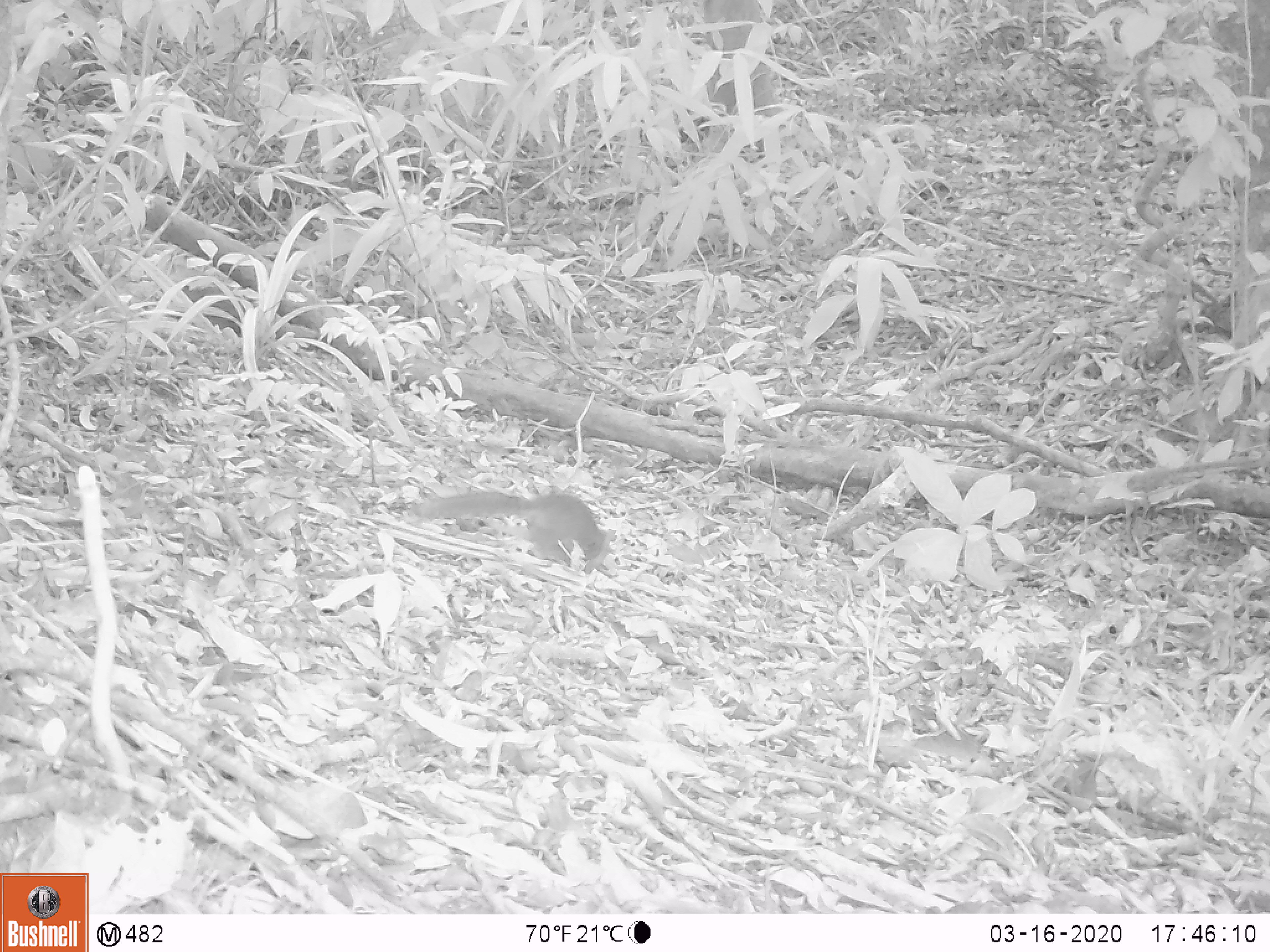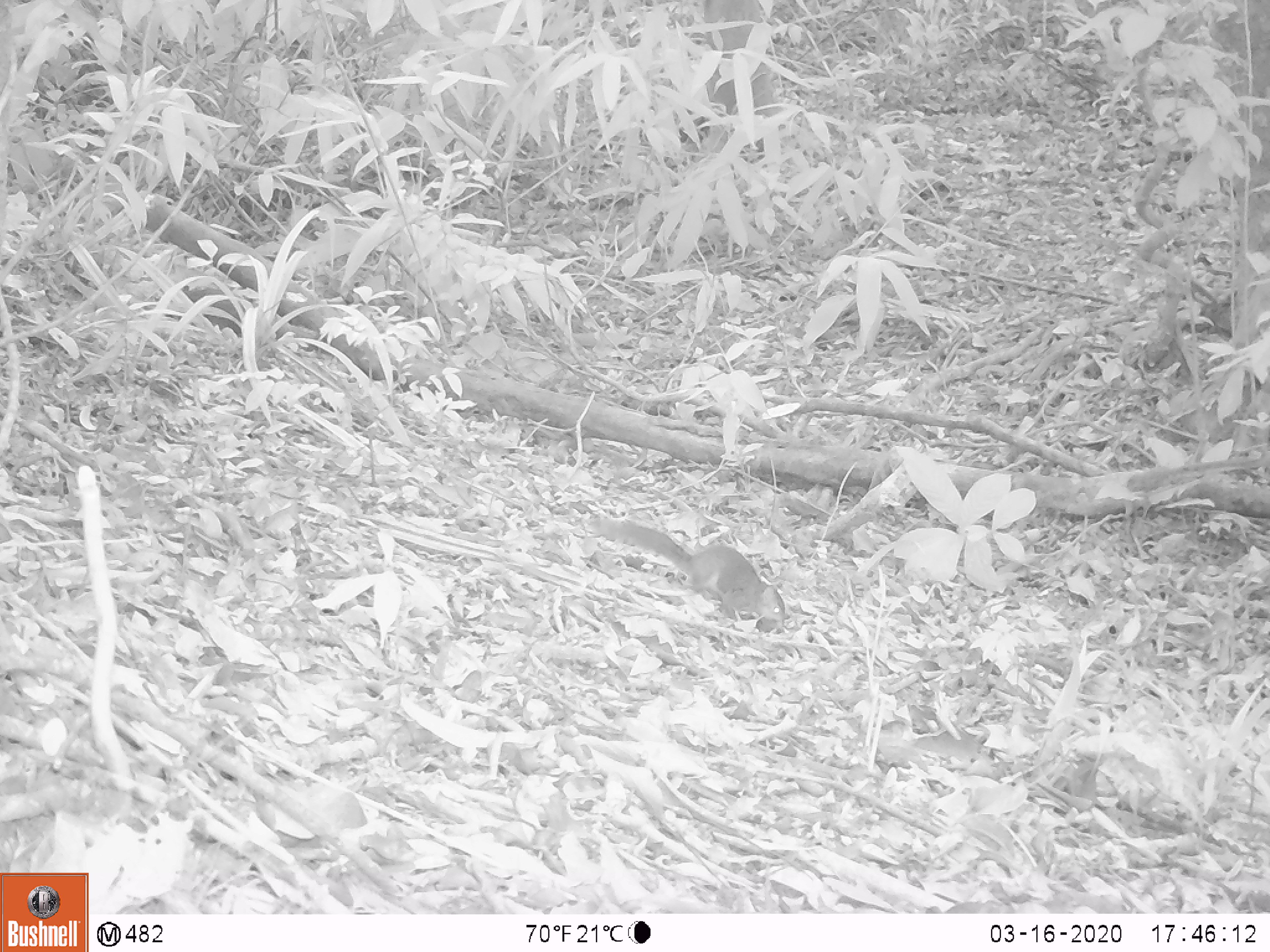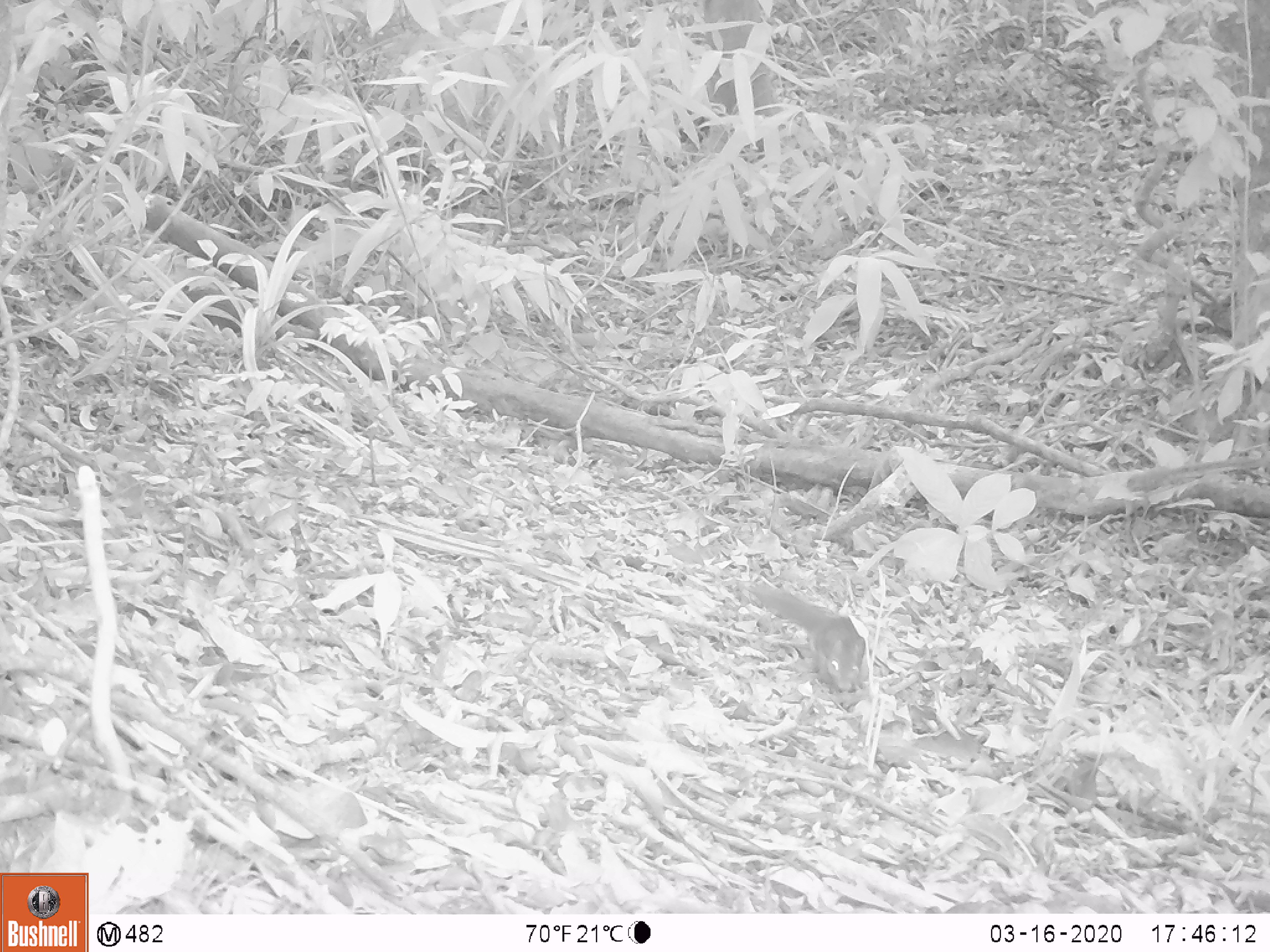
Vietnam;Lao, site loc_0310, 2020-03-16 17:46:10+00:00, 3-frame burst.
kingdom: Animalia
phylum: Chordata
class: Mammalia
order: Rodentia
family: Sciuridae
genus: Dremomys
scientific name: Dremomys rufigenis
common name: red-cheeked squirrel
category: red cheeked squirrel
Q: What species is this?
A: Red cheeked squirrel (red-cheeked squirrel) (Dremomys rufigenis).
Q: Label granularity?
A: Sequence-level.